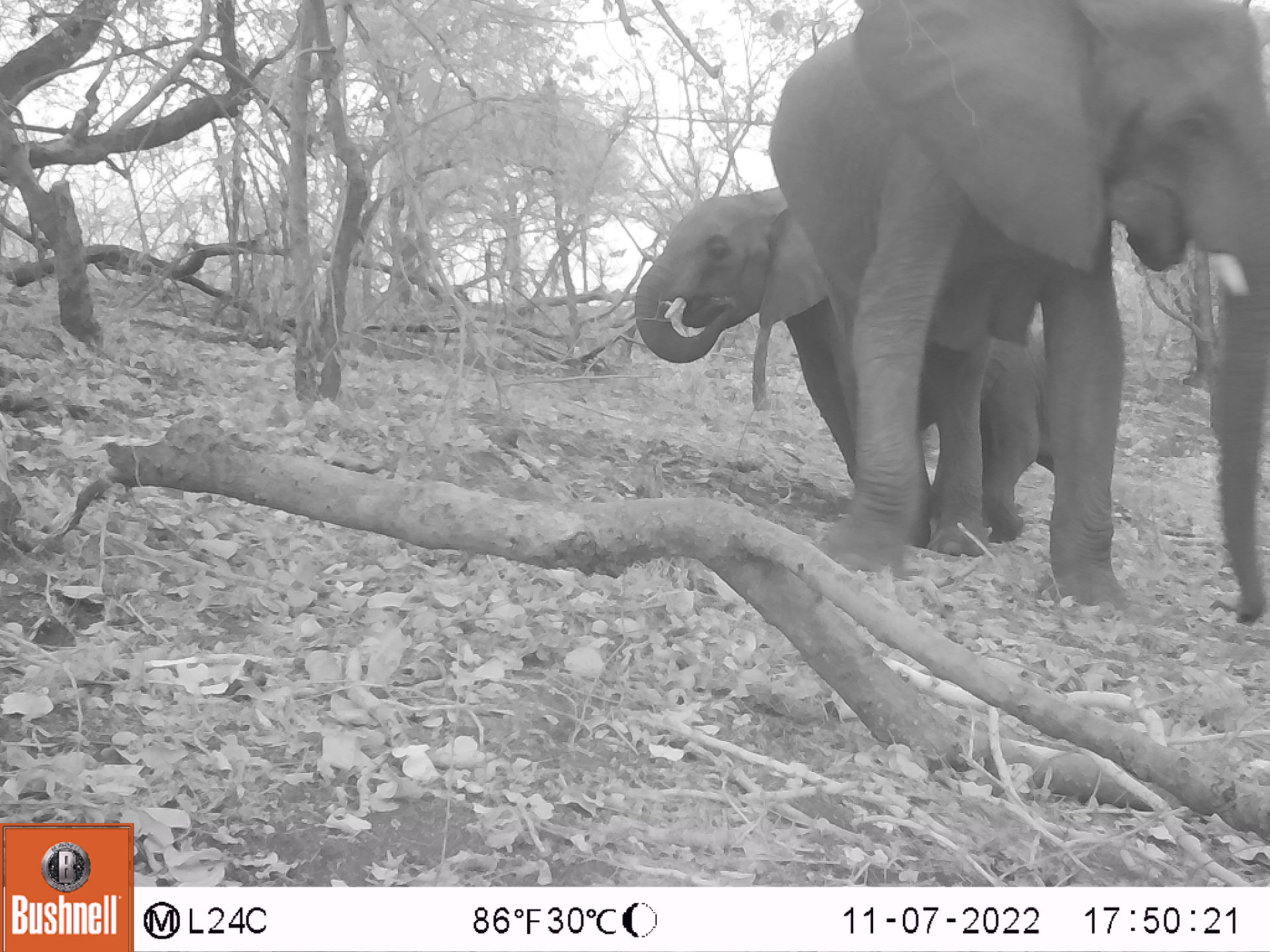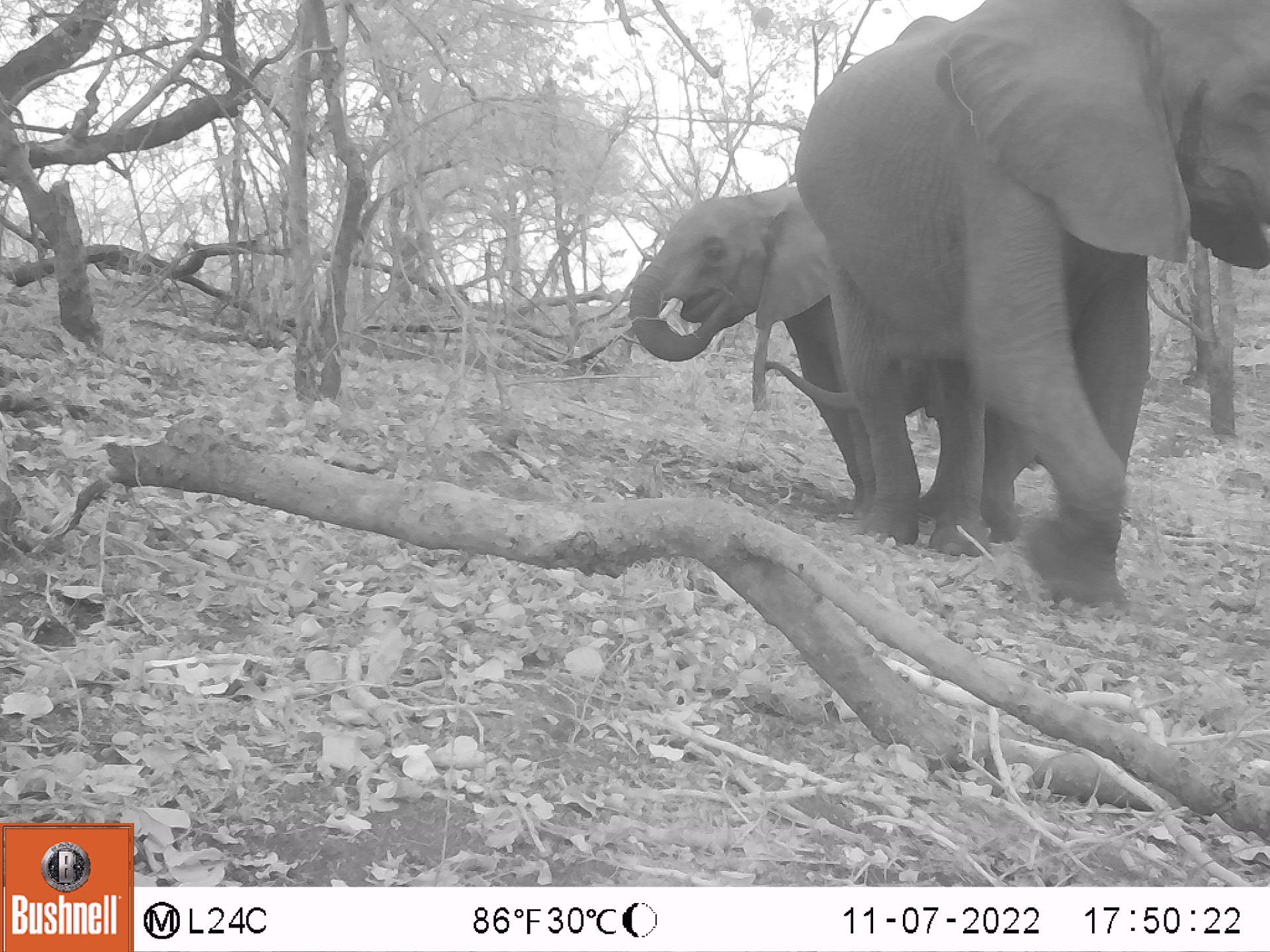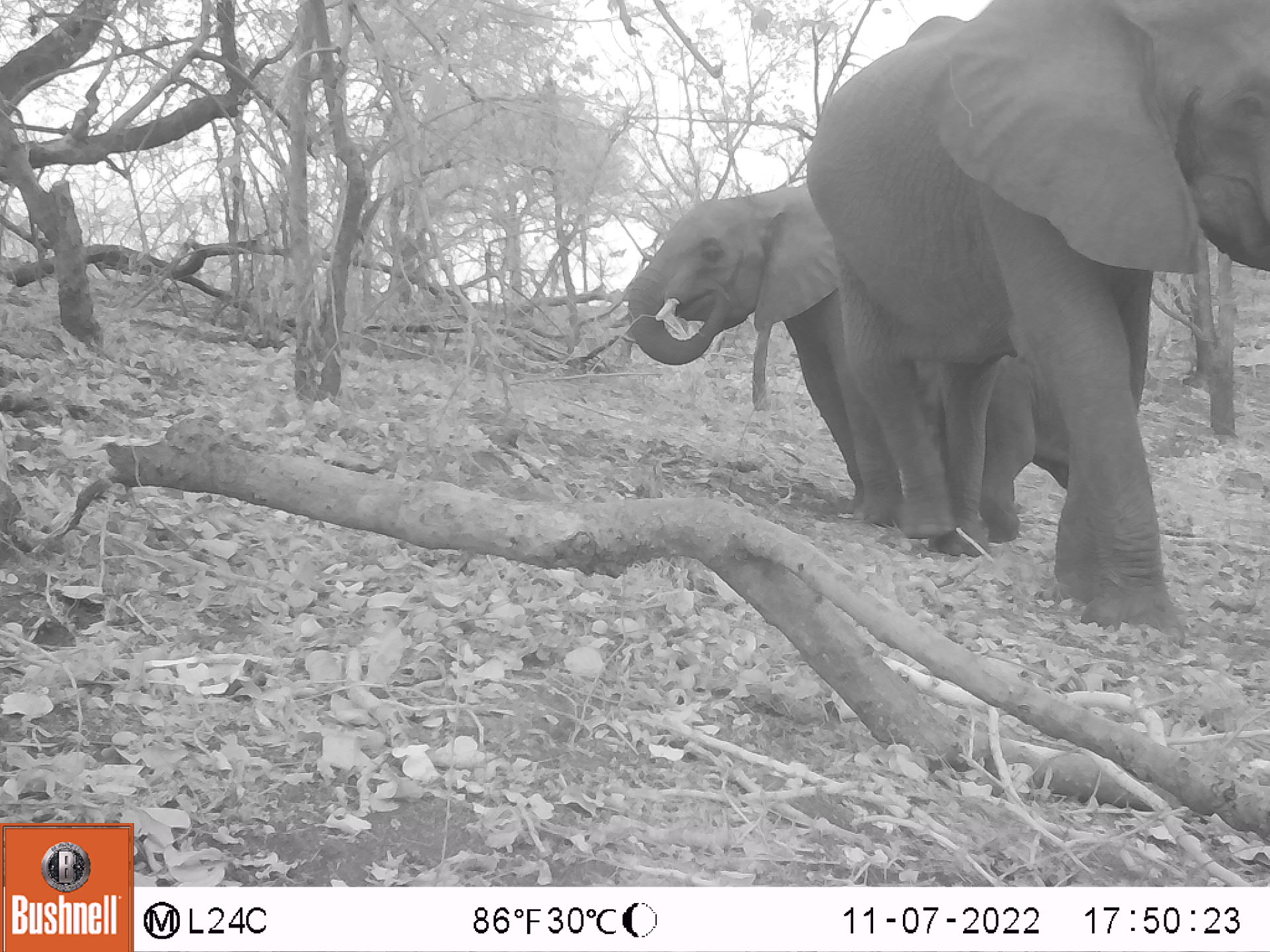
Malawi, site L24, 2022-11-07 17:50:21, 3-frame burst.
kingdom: Animalia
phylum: Chordata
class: Mammalia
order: Proboscidea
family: Elephantidae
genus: Loxodonta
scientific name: Loxodonta africana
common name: african savanna elephant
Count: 3.